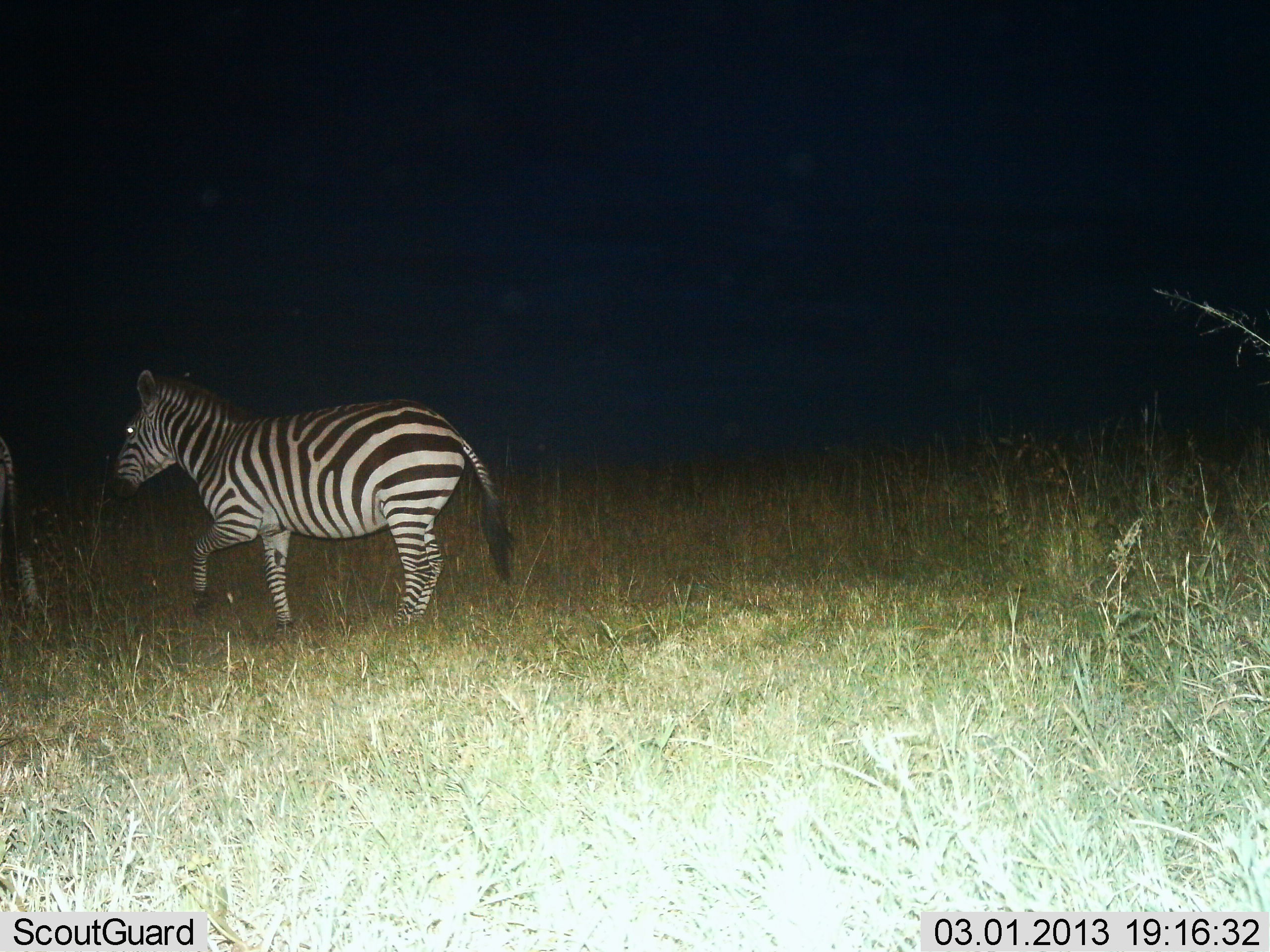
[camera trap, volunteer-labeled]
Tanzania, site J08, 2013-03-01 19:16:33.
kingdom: Animalia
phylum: Chordata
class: Mammalia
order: Perissodactyla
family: Equidae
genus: Equus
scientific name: Equus quagga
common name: plains zebra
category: zebra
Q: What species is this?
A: Zebra (plains zebra) (Equus quagga).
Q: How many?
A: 2.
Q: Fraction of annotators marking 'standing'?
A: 11%.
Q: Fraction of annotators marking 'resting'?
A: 0%.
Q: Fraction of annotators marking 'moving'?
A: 89%.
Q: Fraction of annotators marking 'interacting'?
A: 0%.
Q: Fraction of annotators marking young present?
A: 0%.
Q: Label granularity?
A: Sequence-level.